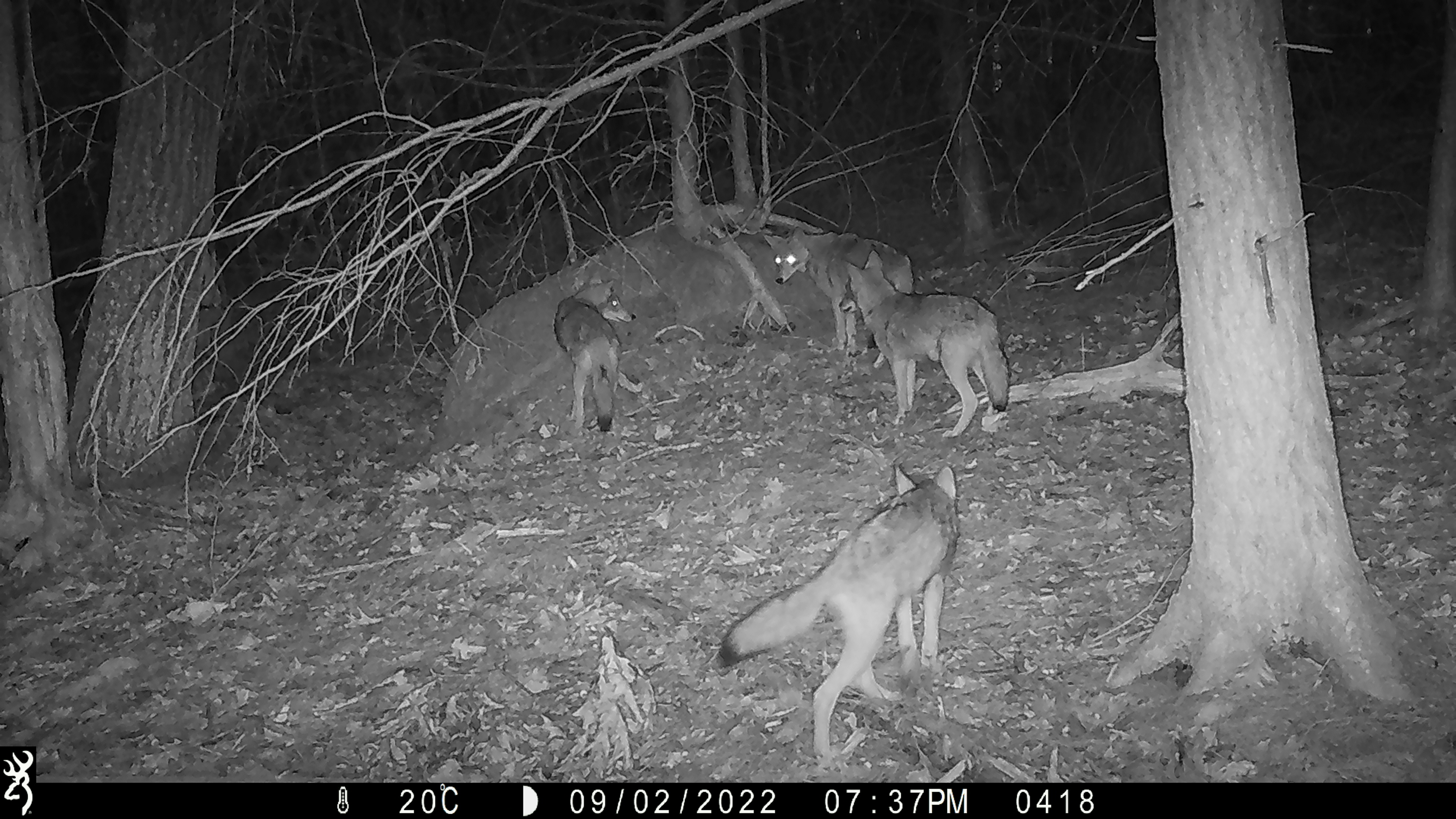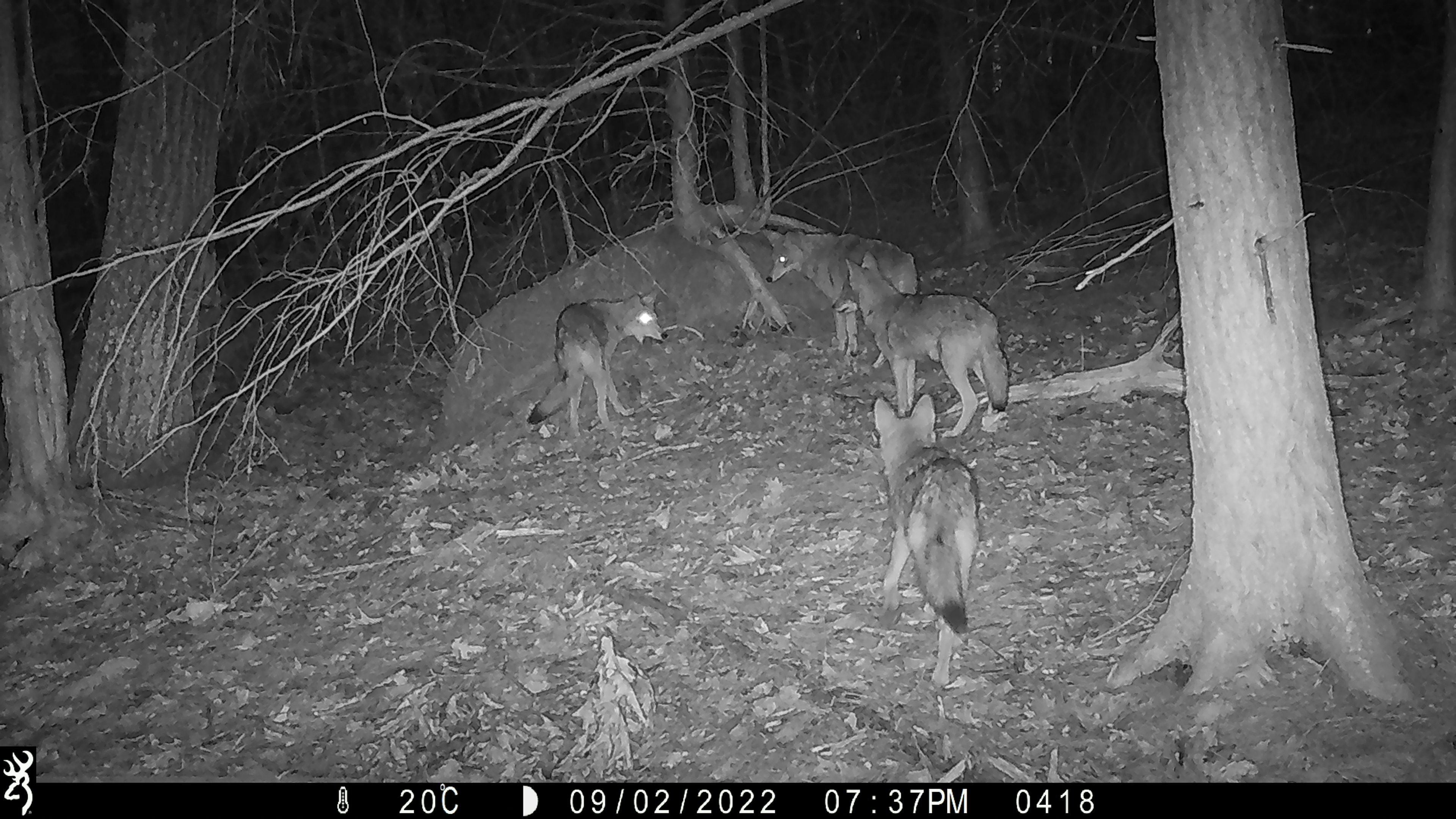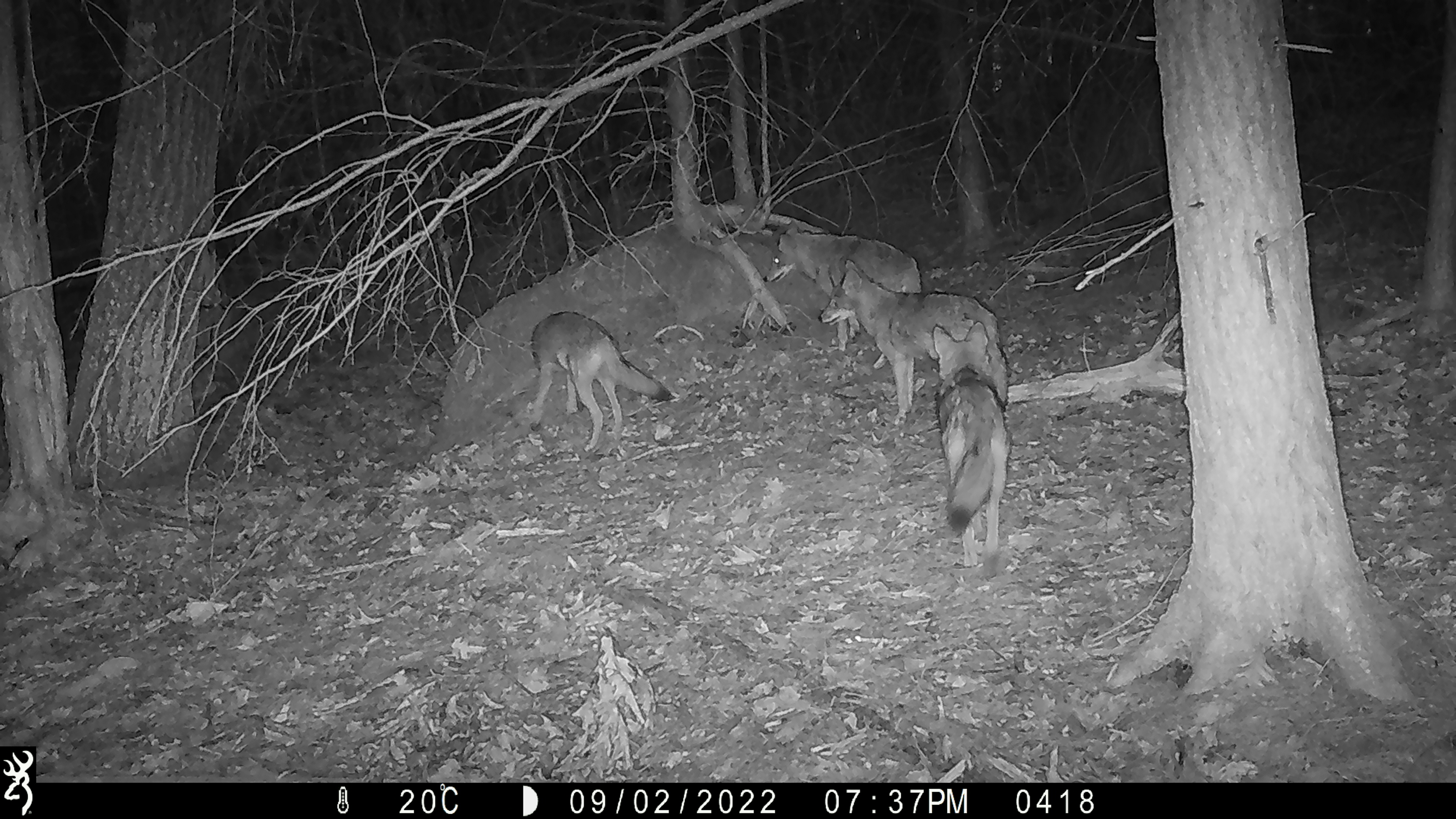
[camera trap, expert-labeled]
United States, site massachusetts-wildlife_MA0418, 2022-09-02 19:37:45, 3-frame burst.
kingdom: Animalia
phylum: Chordata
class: Mammalia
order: Carnivora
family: Canidae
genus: Canis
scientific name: Canis latrans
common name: coyote